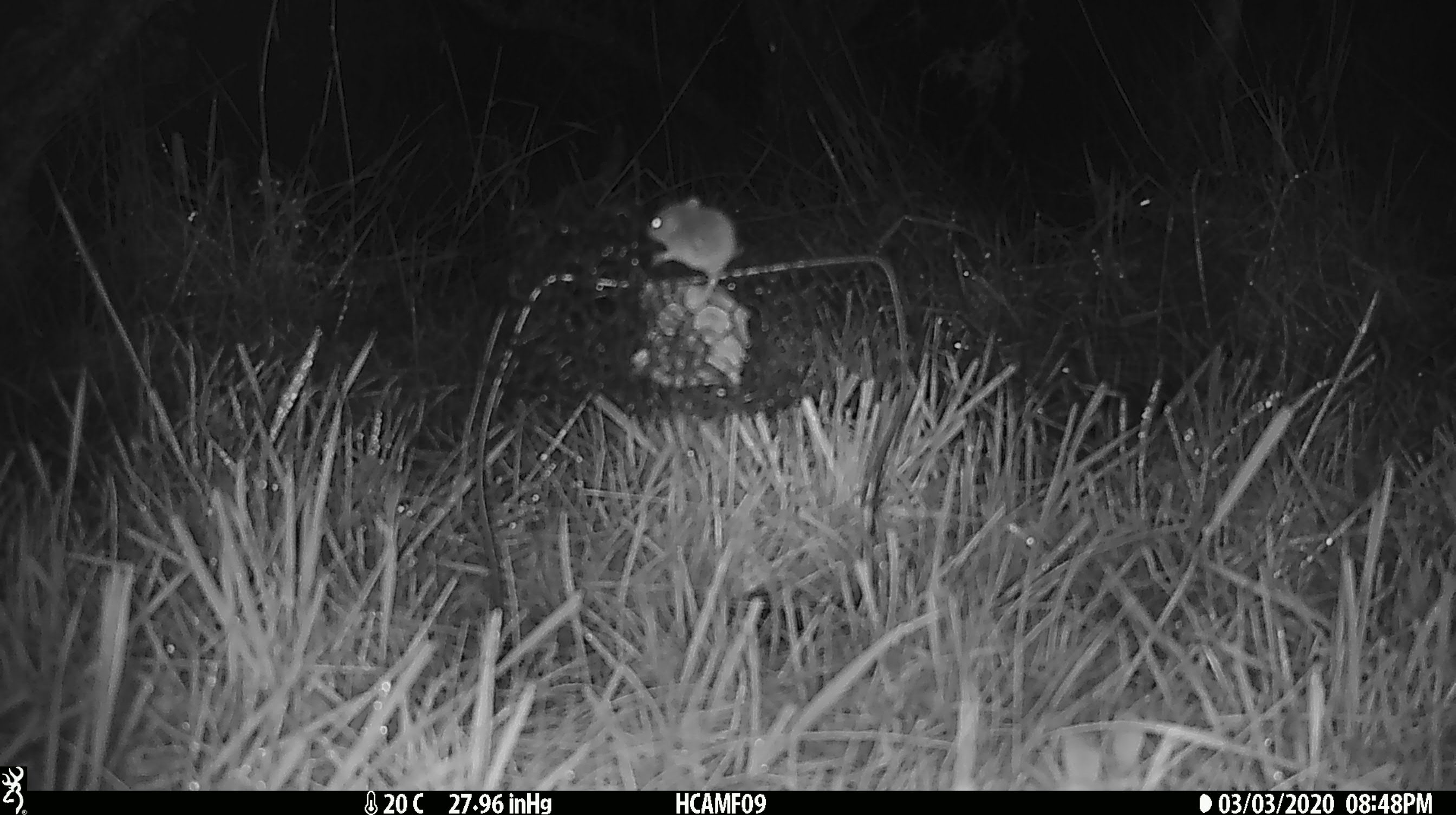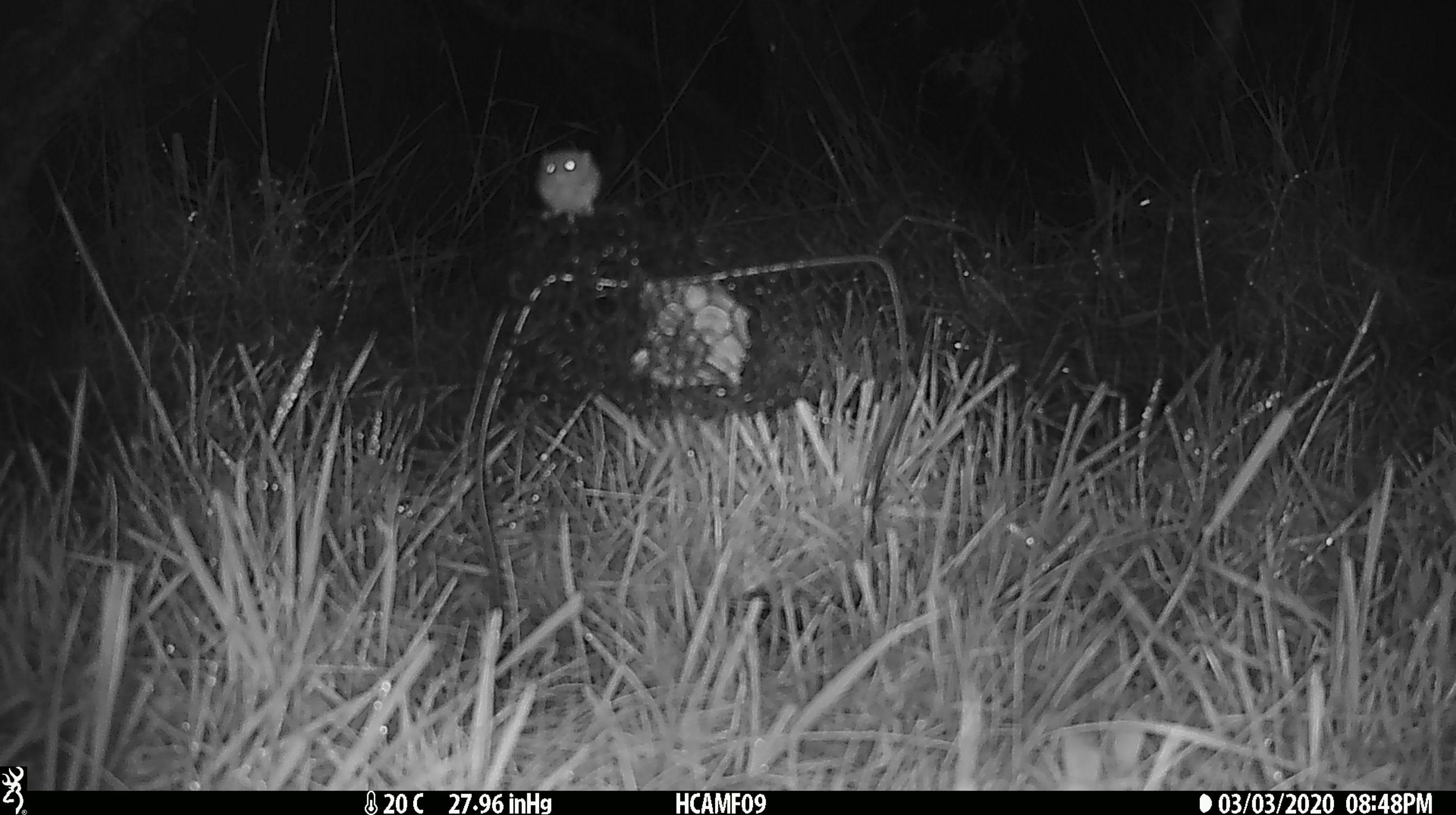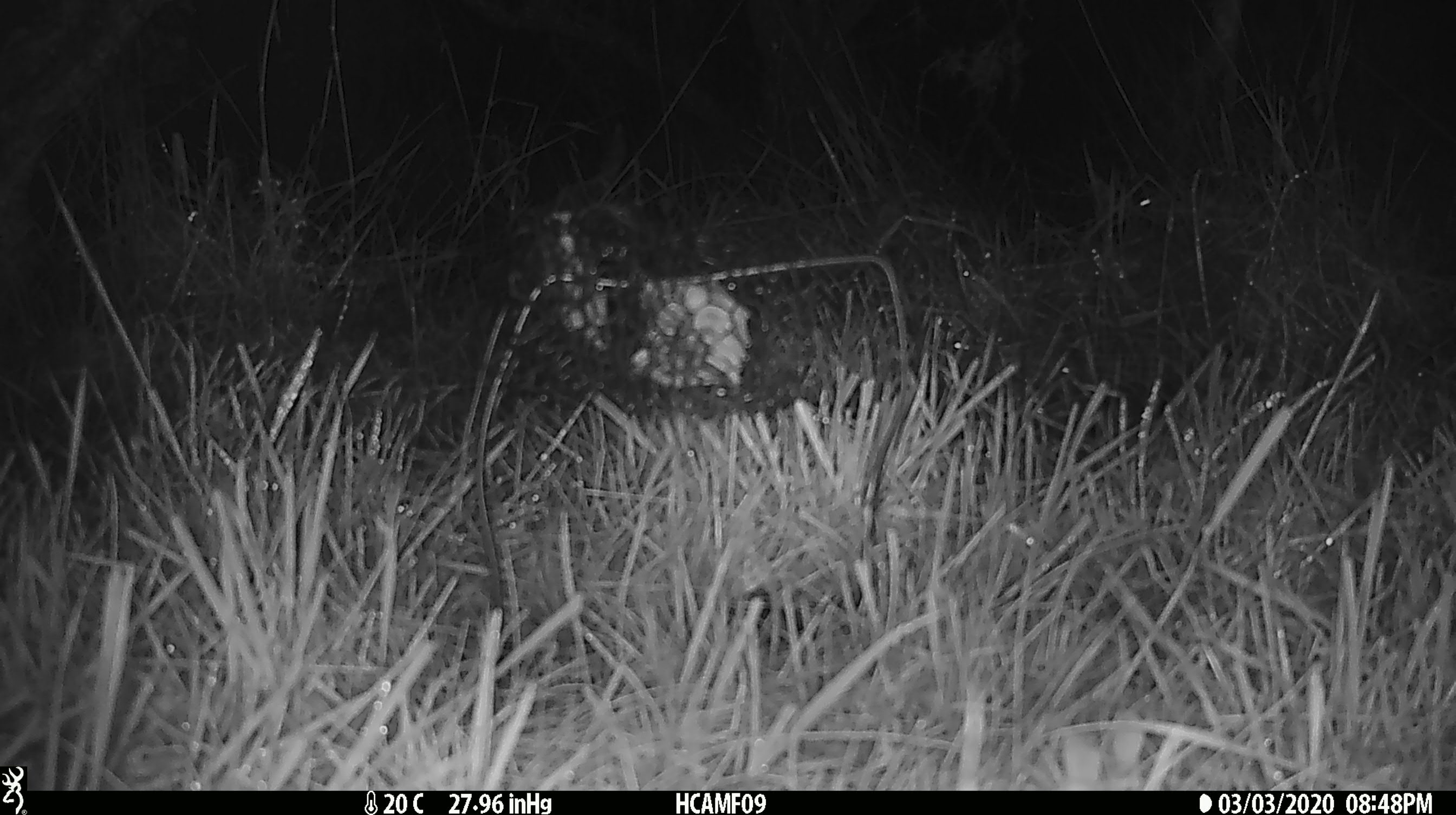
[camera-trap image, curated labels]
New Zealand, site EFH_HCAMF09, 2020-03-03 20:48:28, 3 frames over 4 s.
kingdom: Animalia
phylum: Chordata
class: Mammalia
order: Rodentia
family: Muridae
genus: Mus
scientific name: Mus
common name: mouse